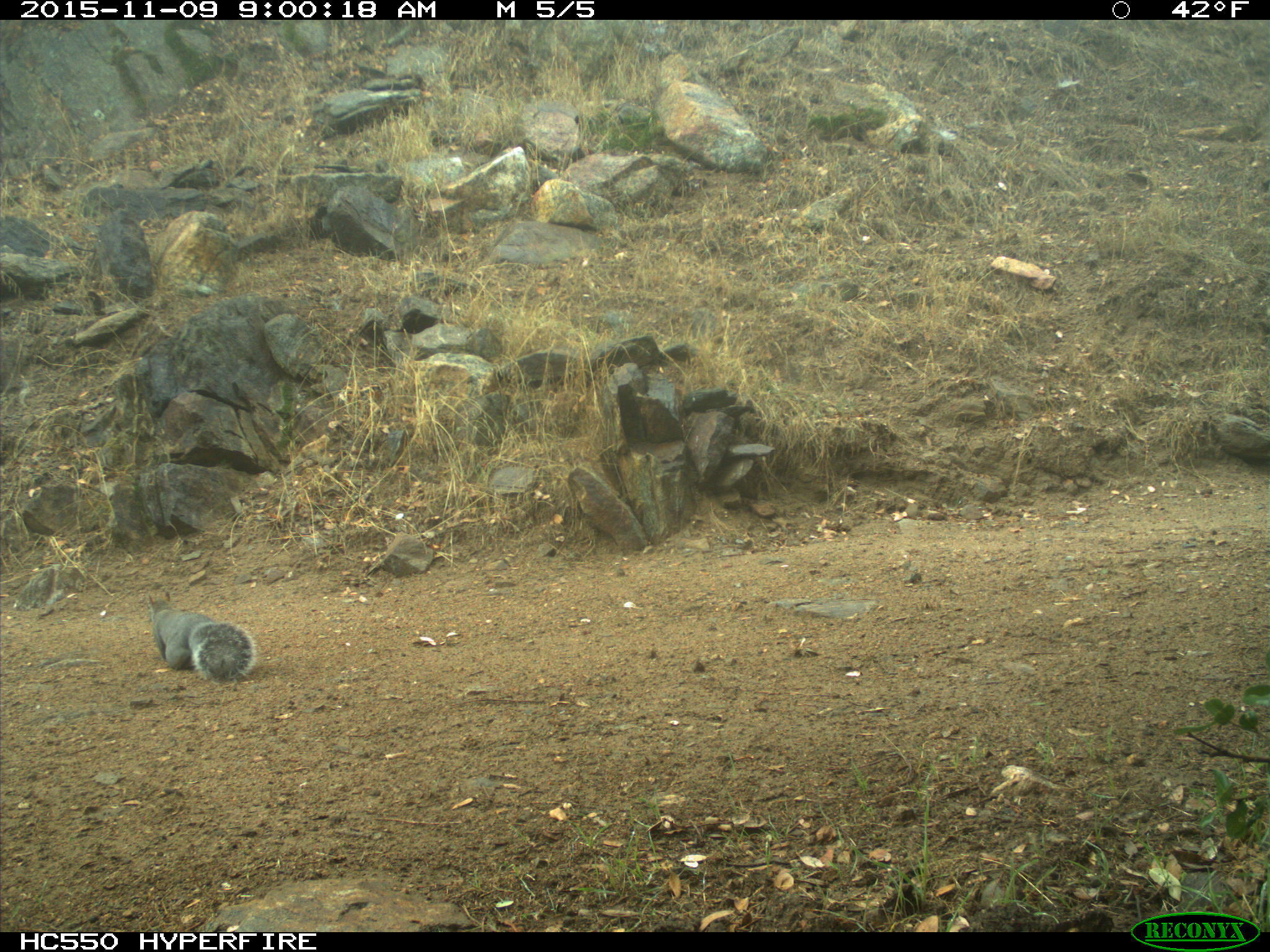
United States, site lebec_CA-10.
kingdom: Animalia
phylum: Chordata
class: Mammalia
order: Rodentia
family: Sciuridae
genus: Sciurus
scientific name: Sciurus carolinensis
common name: eastern gray squirrel